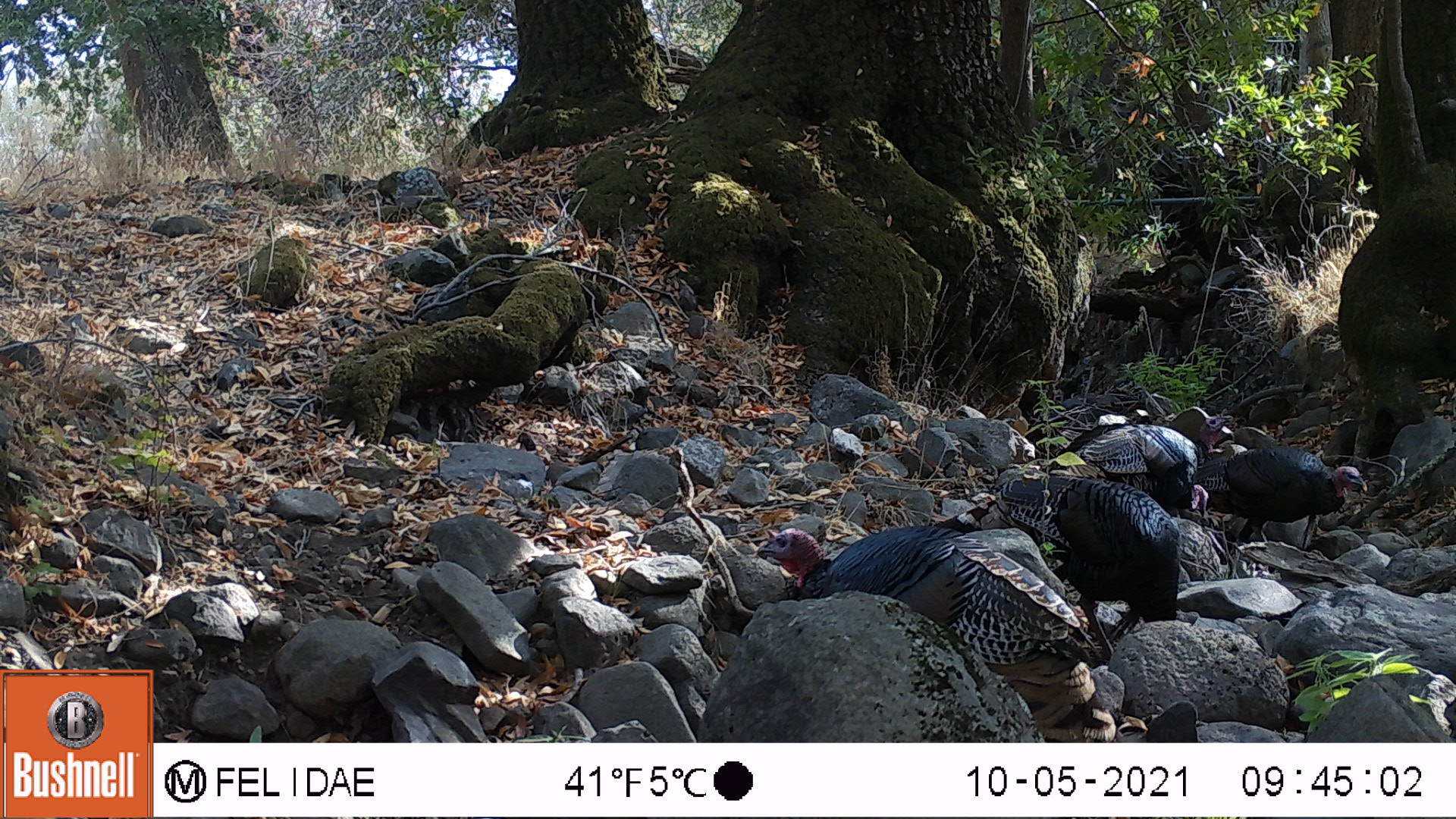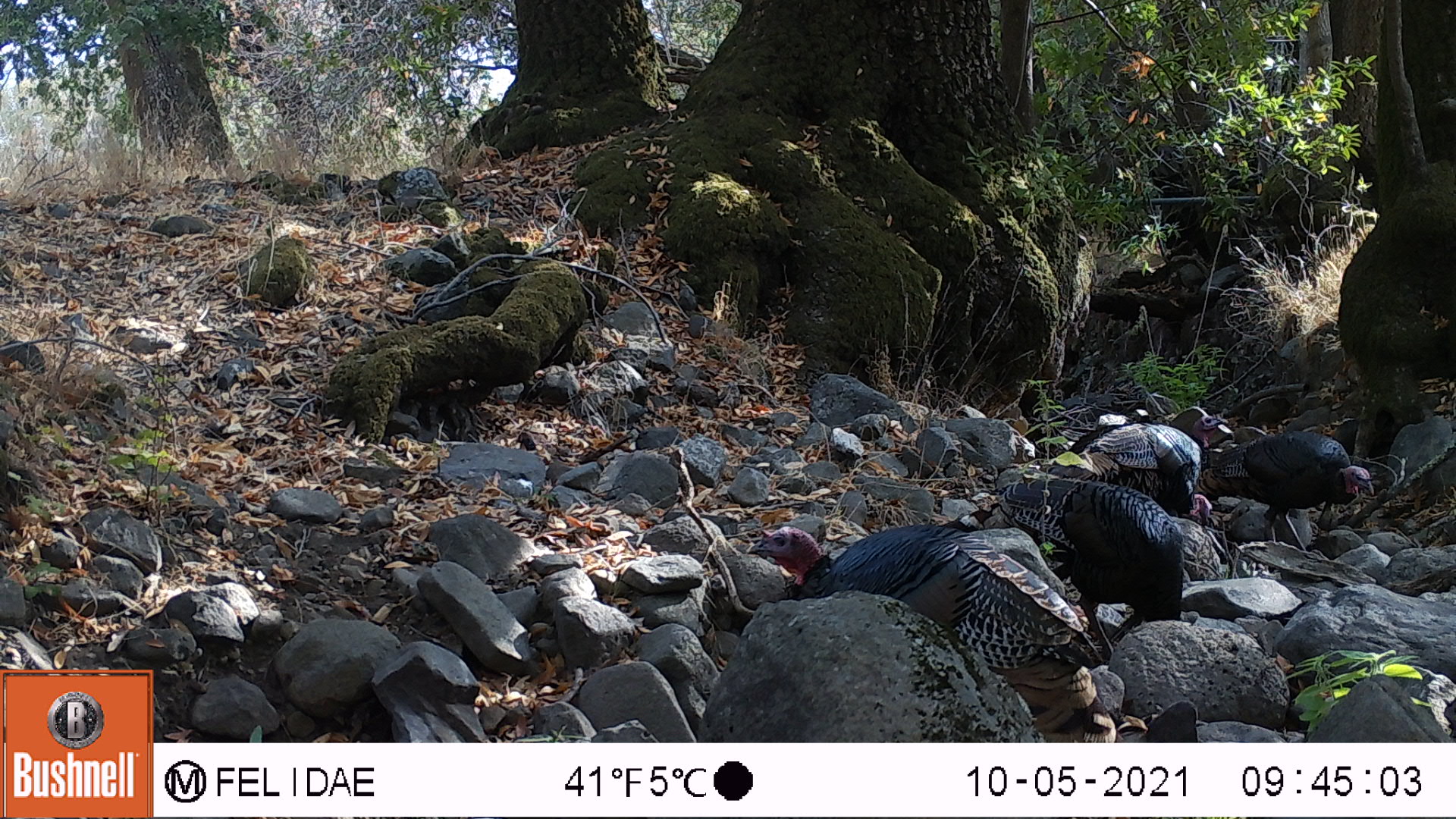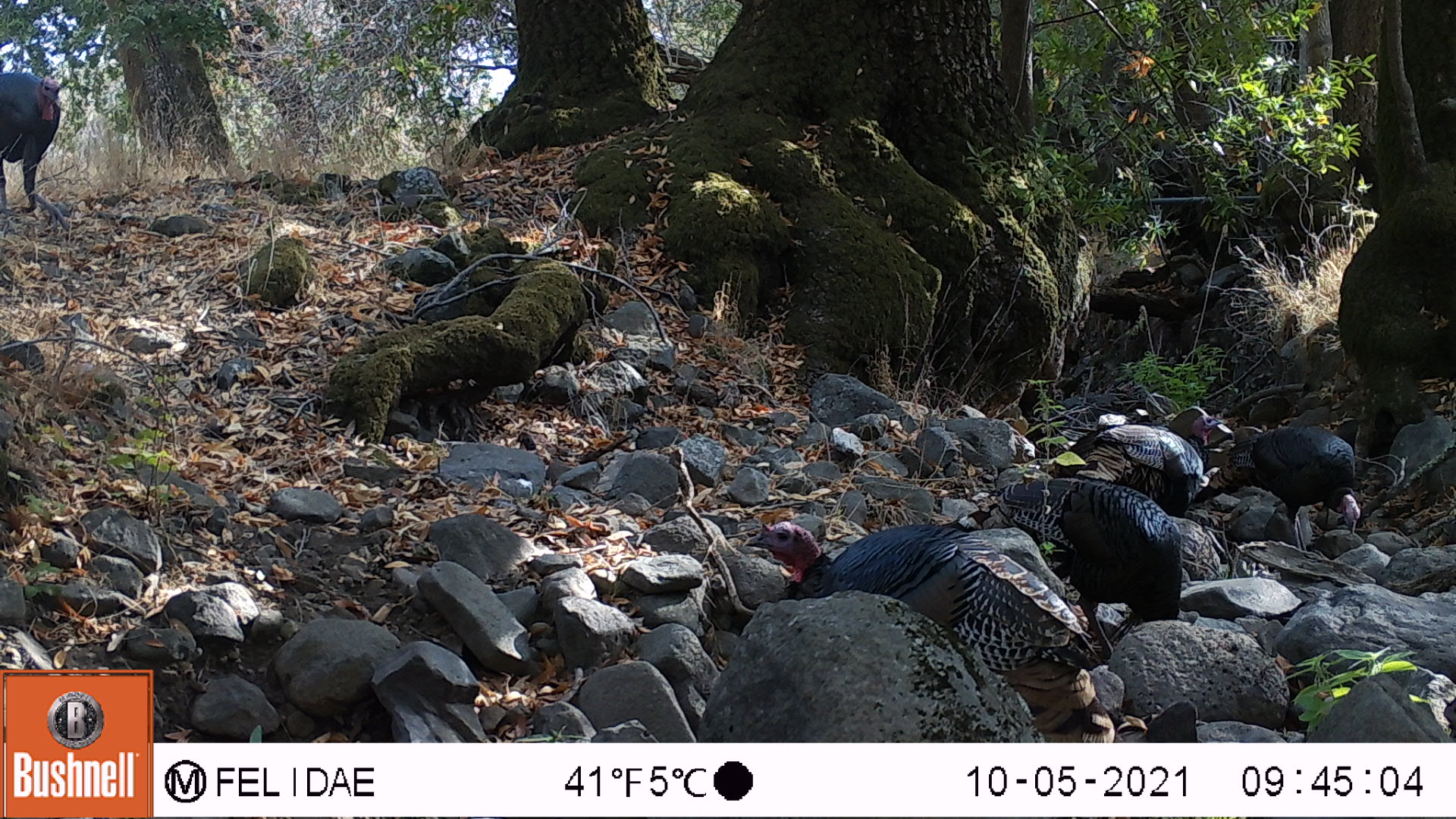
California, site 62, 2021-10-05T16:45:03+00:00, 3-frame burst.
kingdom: Animalia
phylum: Chordata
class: Aves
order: Galliformes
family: Phasianidae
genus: Meleagris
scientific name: Meleagris gallopavo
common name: turkey